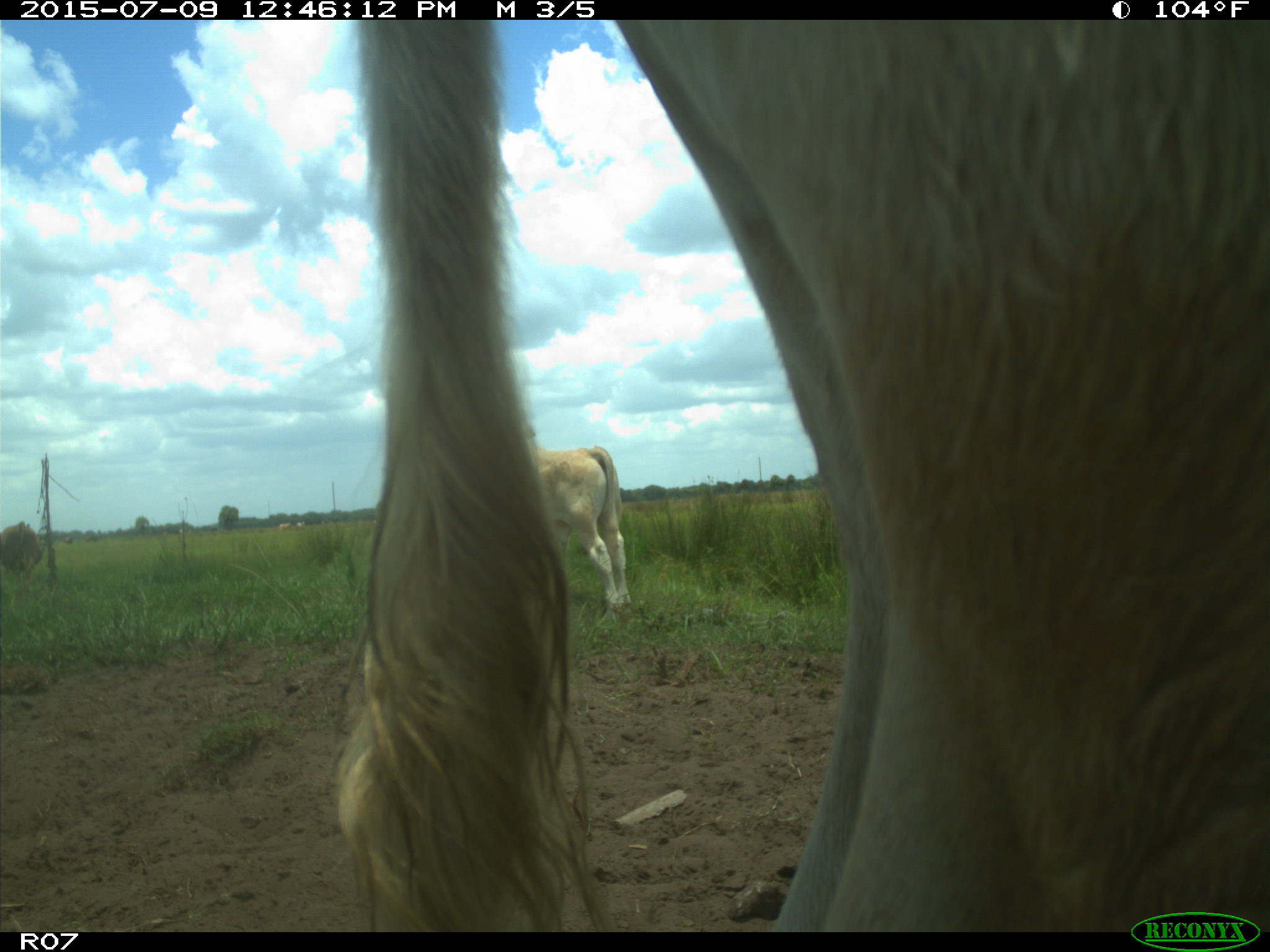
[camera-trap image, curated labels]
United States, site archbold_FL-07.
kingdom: Animalia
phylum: Chordata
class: Mammalia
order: Artiodactyla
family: Bovidae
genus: Bos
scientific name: Bos taurus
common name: domestic cow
Bos taurus (domestic cow).